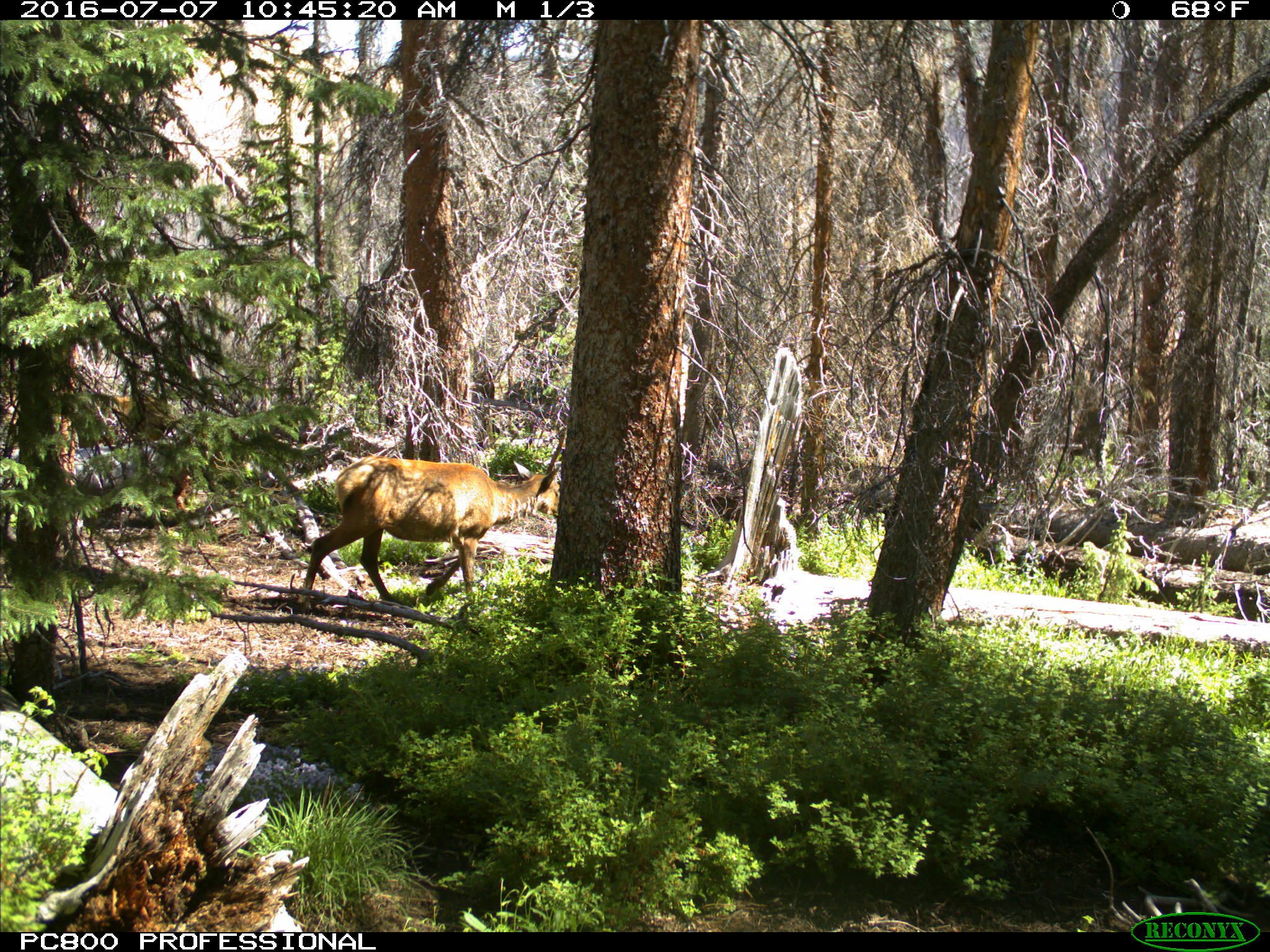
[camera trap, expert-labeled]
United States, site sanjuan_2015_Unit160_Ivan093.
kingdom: Animalia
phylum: Chordata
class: Mammalia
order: Artiodactyla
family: Cervidae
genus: Cervus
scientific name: Cervus elaphus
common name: red deer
Cervus elaphus (red deer).